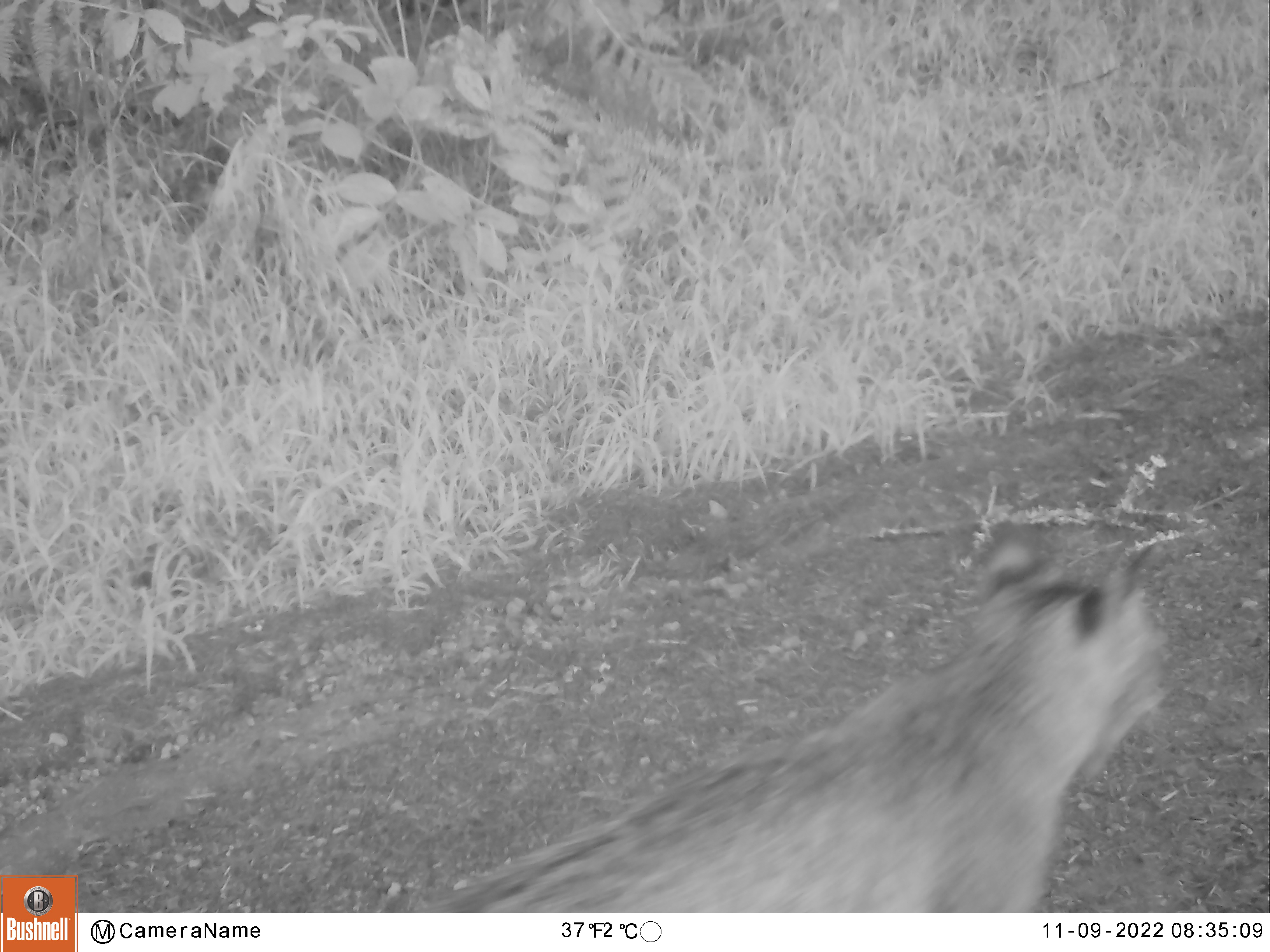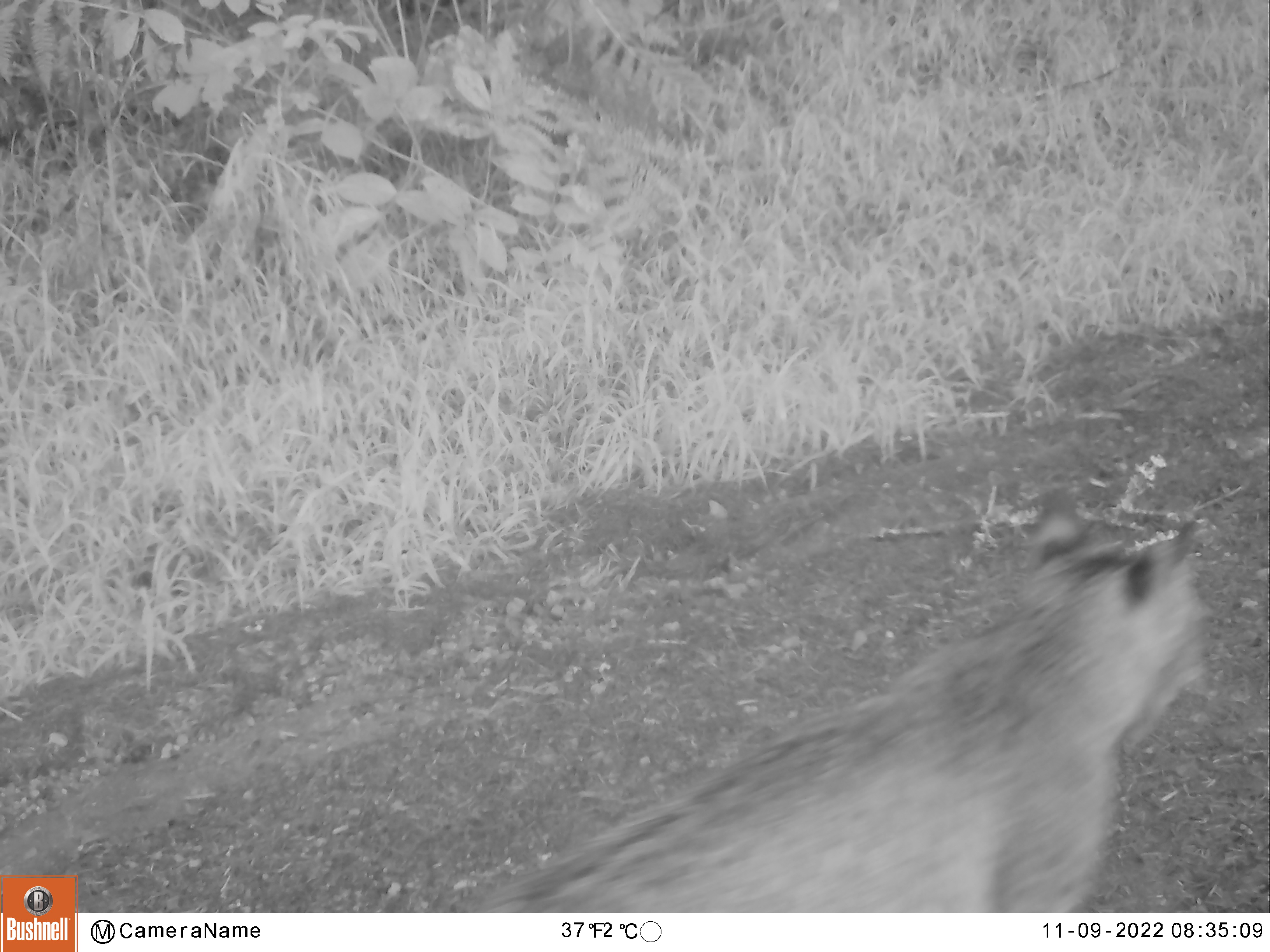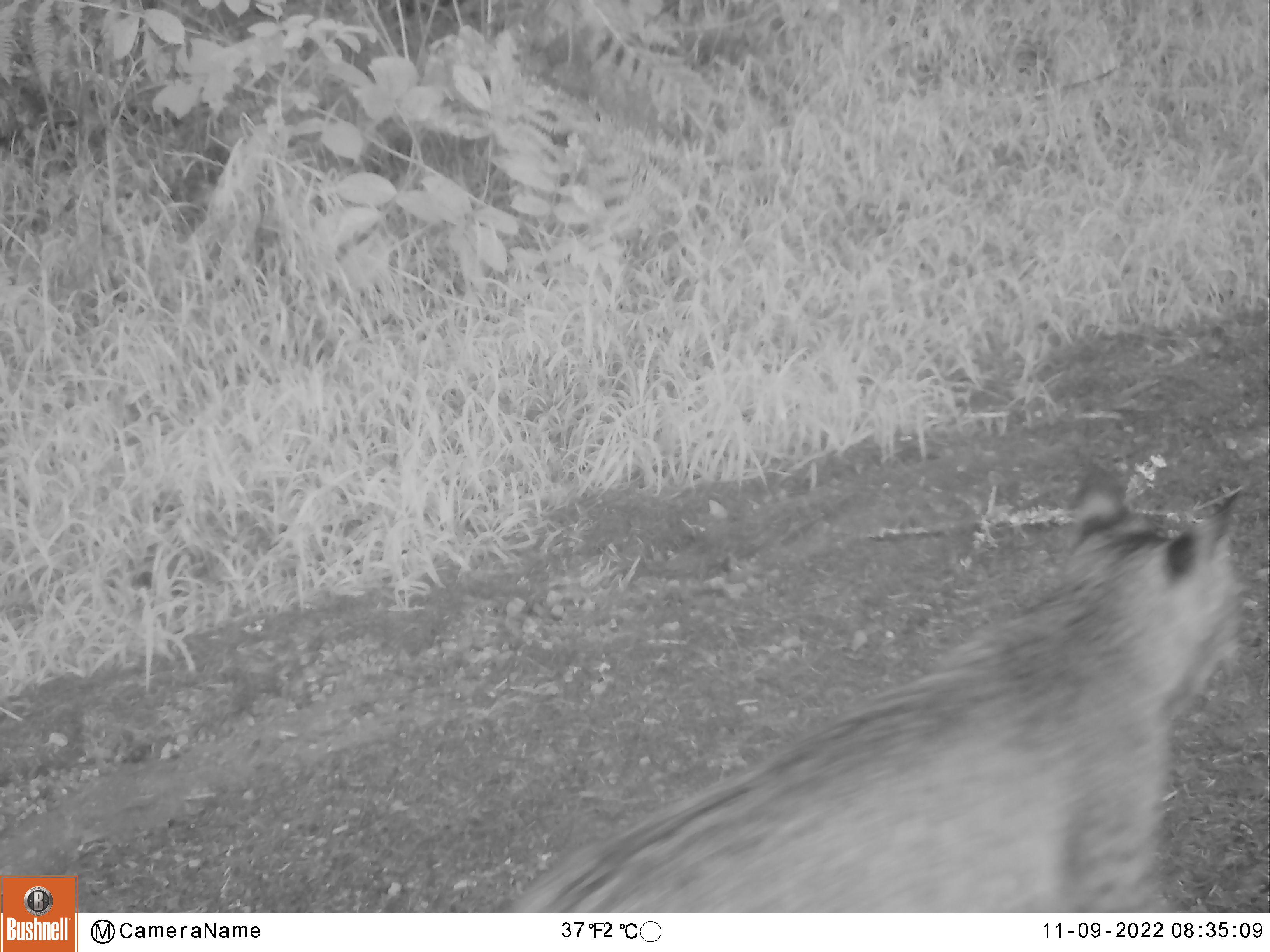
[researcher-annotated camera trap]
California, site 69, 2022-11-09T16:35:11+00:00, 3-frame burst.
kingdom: Animalia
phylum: Chordata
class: Mammalia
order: Carnivora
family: Felidae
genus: Lynx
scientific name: Lynx rufus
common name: bobcat